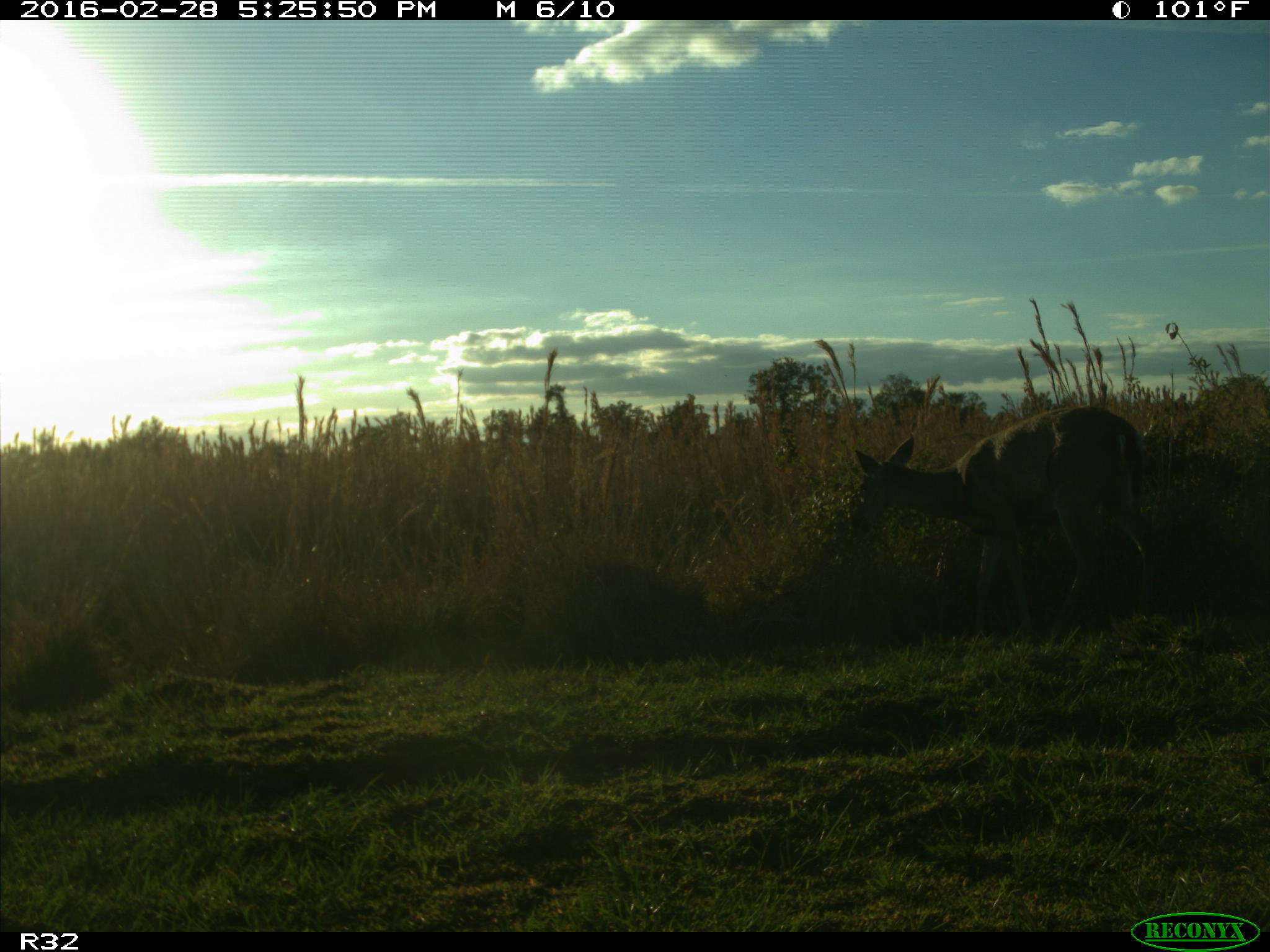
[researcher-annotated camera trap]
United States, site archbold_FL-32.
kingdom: Animalia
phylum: Chordata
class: Mammalia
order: Artiodactyla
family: Cervidae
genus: Odocoileus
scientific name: Odocoileus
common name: deer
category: unidentified deer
Unidentified deer (deer) (Odocoileus).